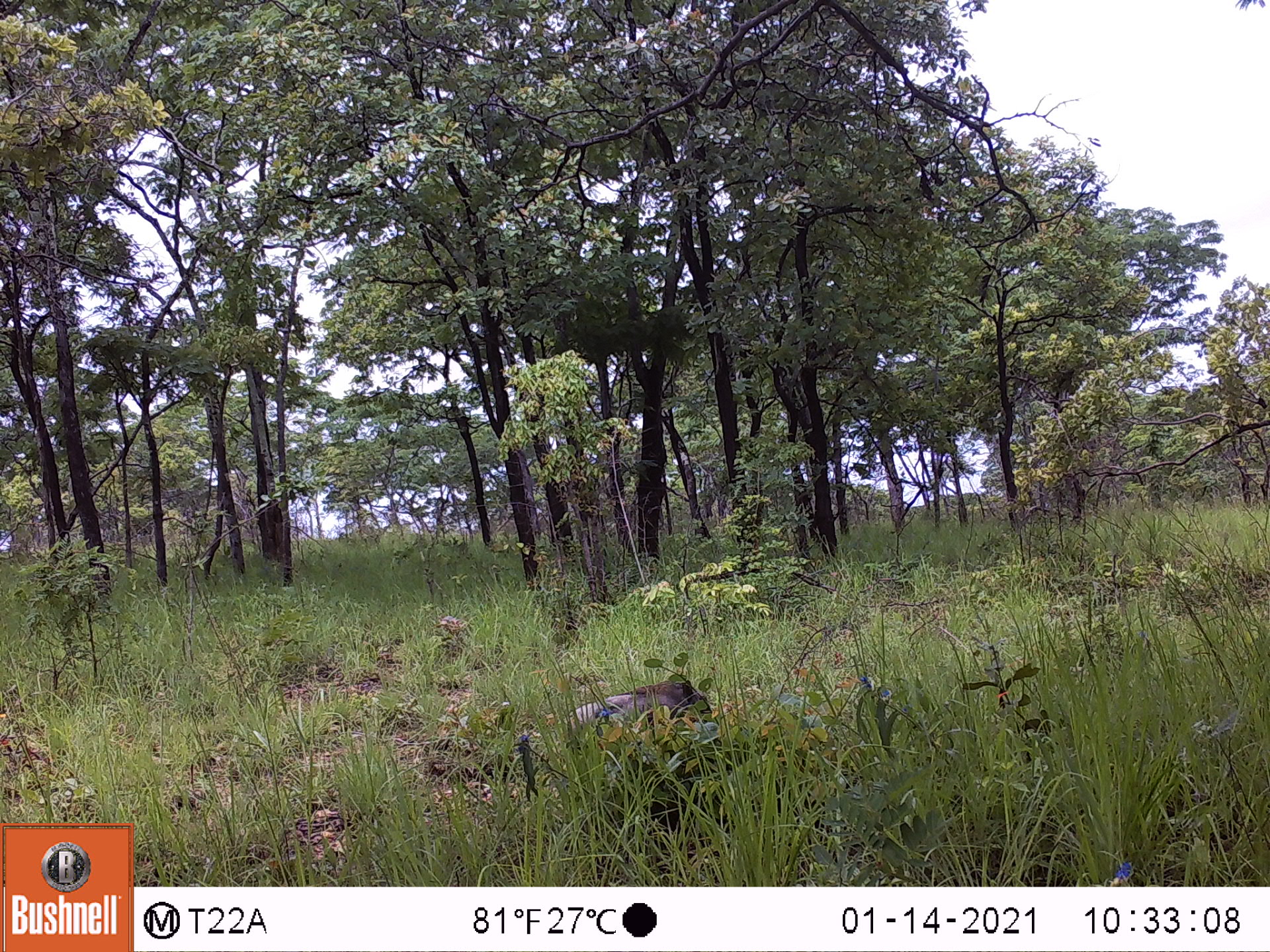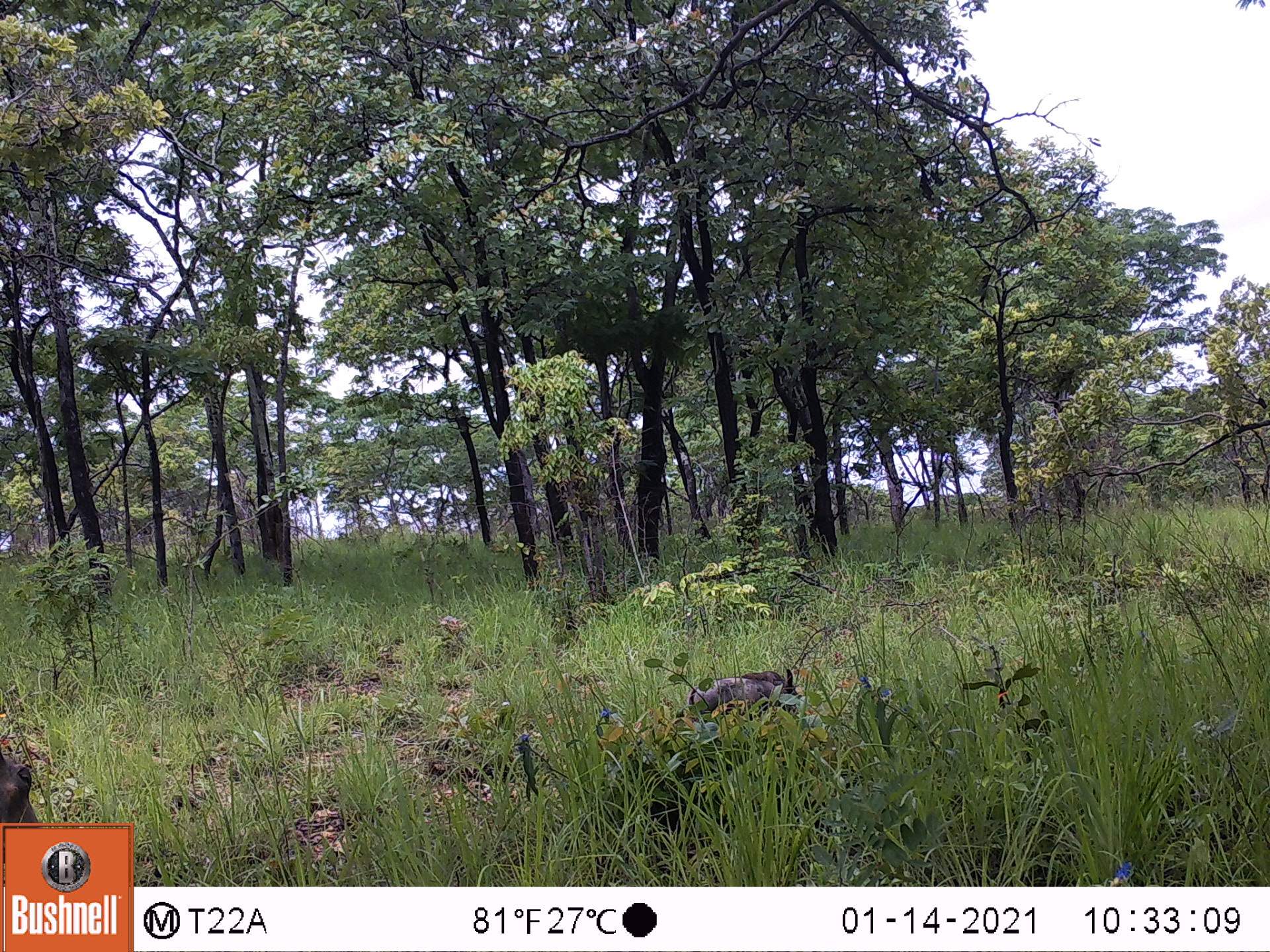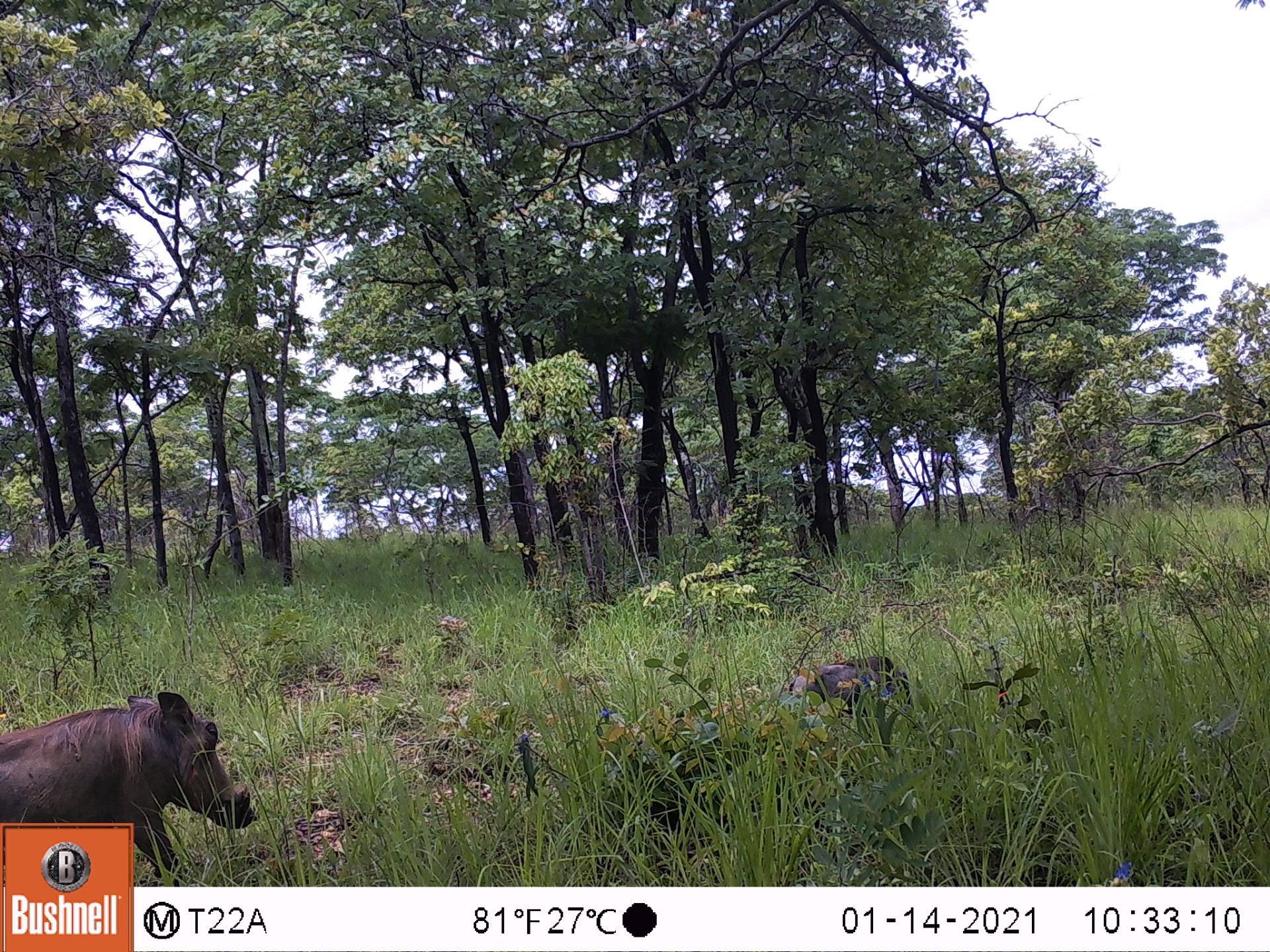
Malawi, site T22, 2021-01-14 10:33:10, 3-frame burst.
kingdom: Animalia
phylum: Chordata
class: Mammalia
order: Artiodactyla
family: Suidae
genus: Phacochoerus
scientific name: Phacochoerus africanus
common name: common warthog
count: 1